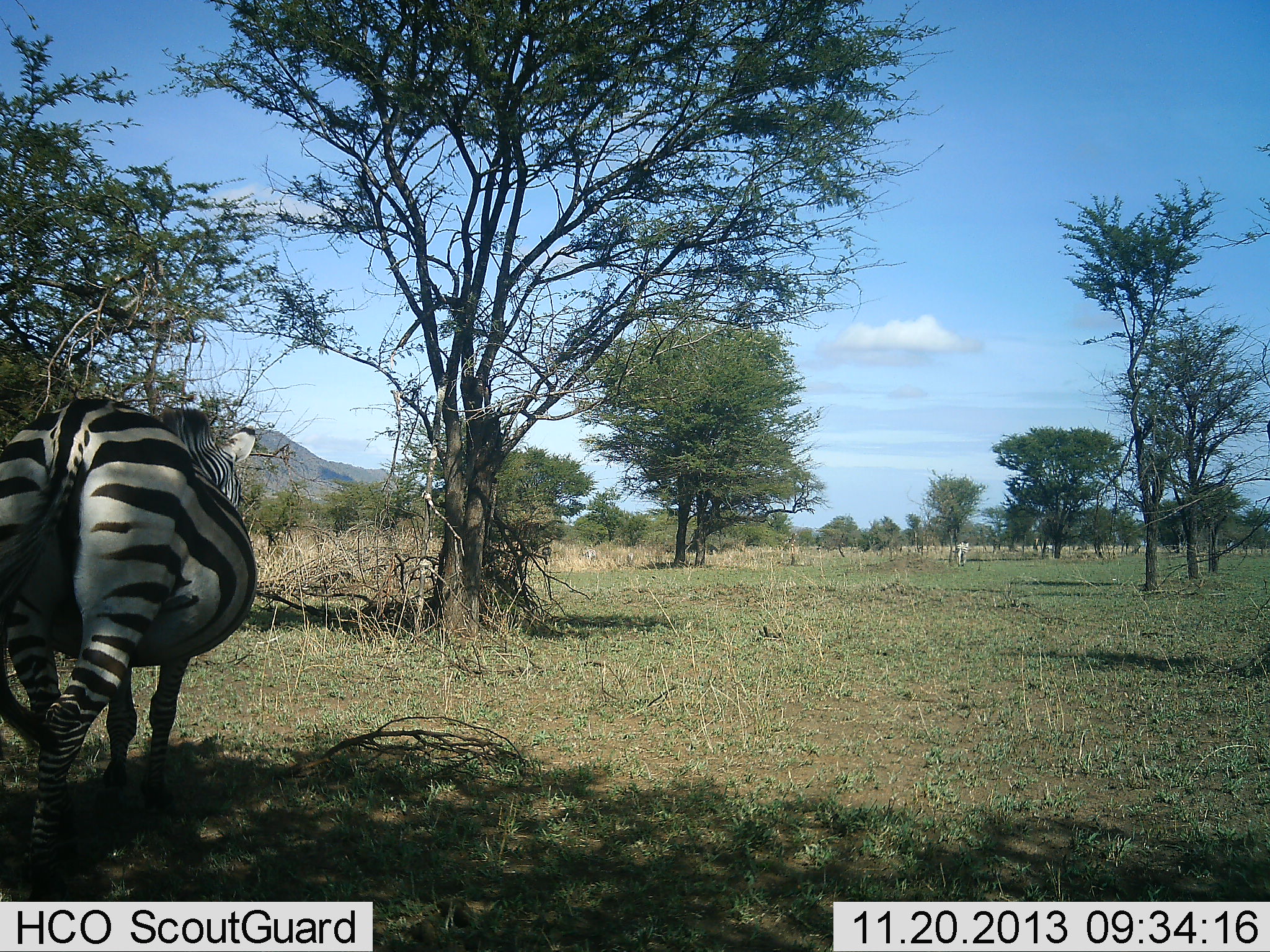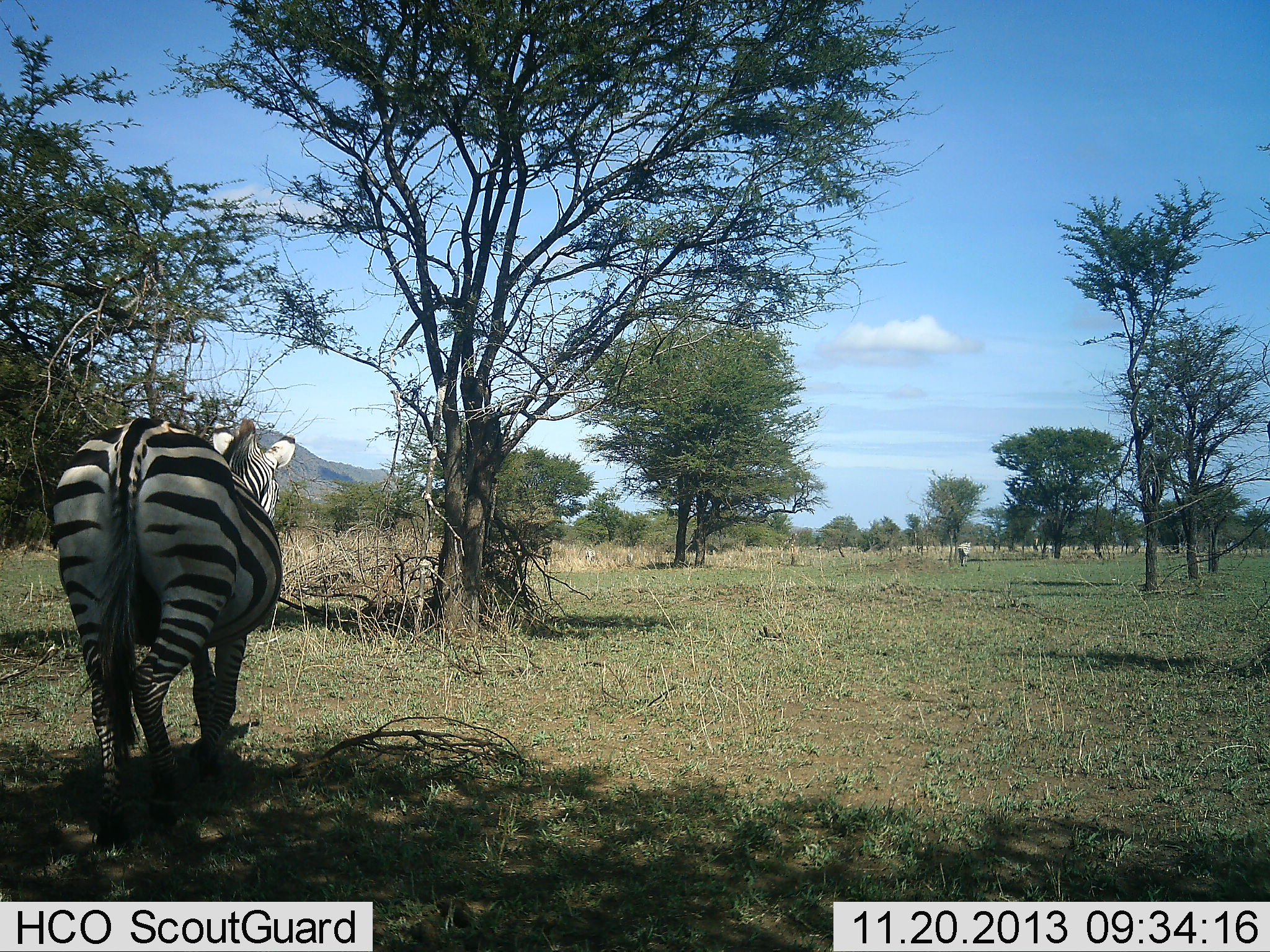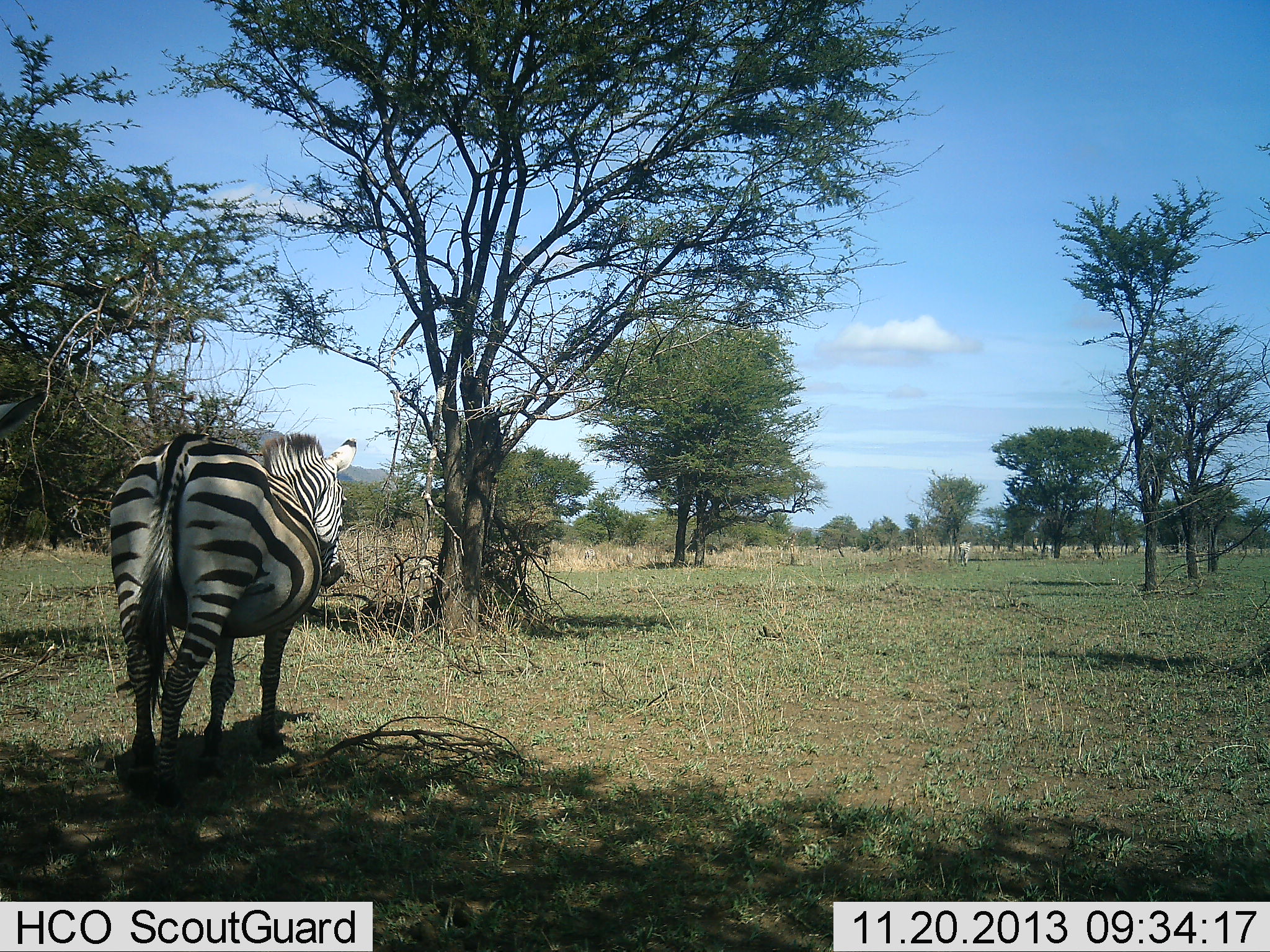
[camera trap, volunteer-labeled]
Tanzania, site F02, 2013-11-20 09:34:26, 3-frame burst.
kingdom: Animalia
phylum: Chordata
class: Mammalia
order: Perissodactyla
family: Equidae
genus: Equus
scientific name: Equus quagga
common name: plains zebra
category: zebra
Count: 2.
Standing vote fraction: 0%.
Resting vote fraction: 0%.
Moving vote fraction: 100%.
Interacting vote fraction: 0%.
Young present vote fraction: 0%.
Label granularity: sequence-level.